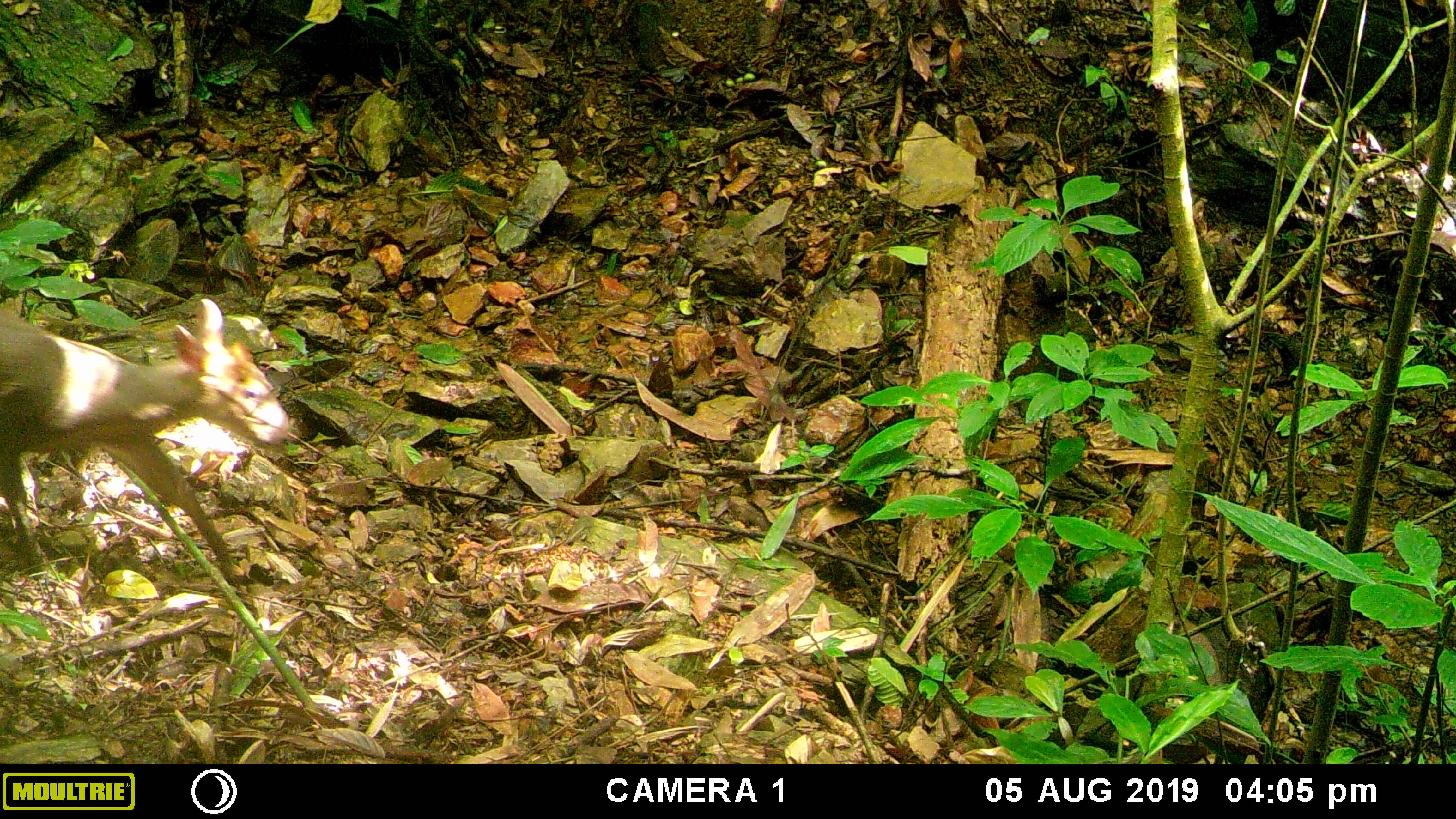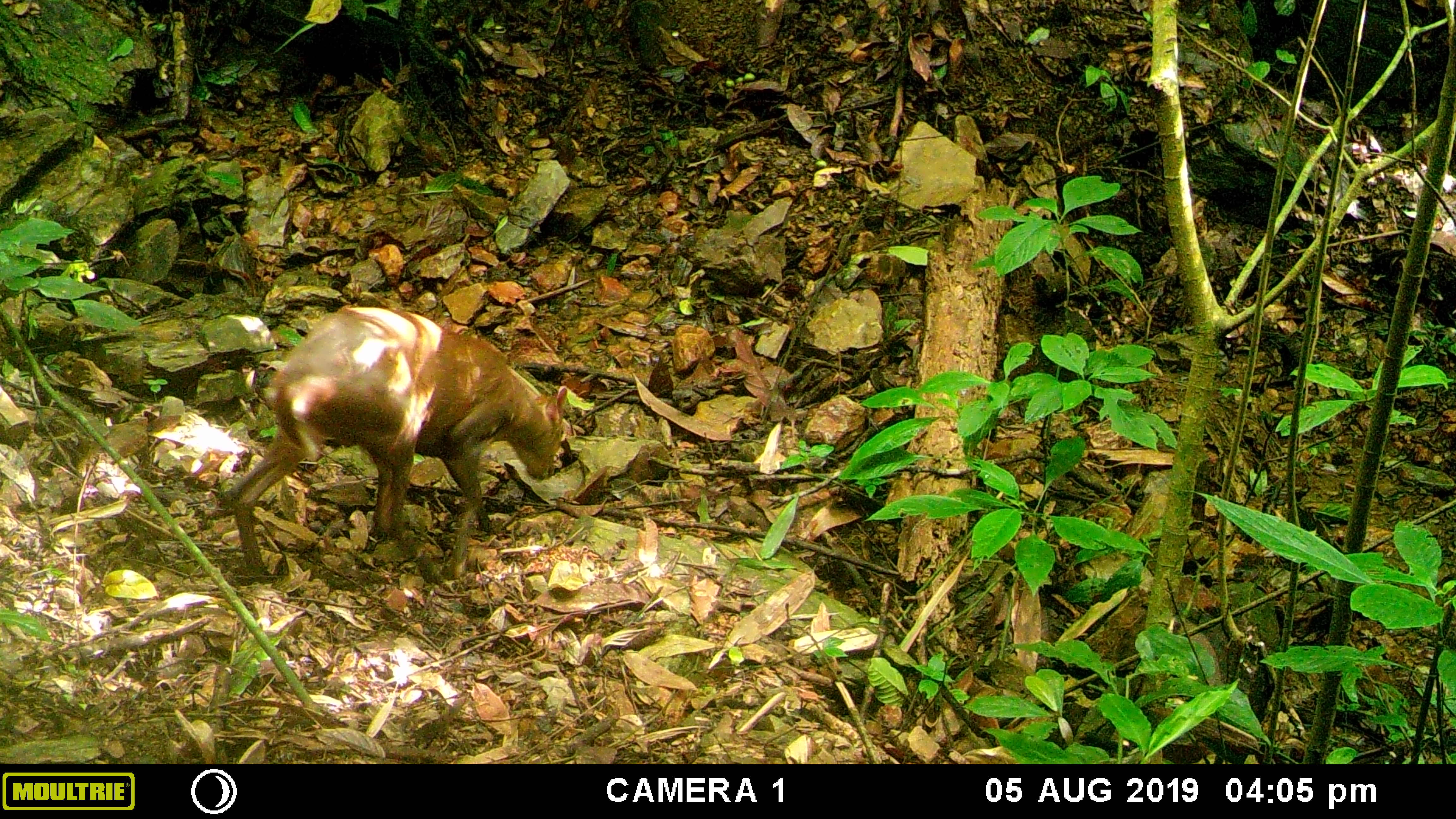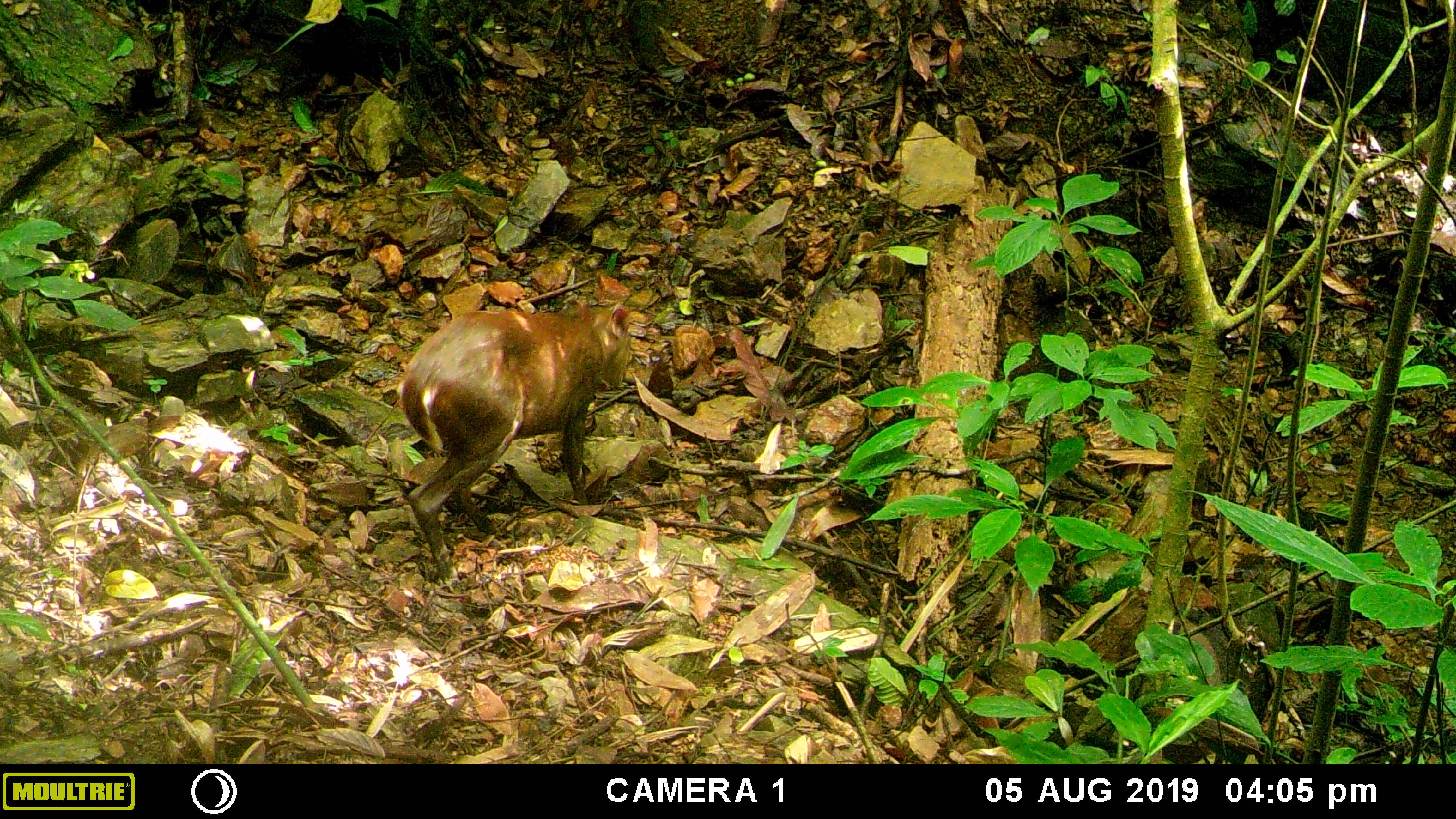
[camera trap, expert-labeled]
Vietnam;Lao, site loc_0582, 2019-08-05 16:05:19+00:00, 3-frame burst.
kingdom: Animalia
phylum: Chordata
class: Mammalia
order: Artiodactyla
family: Cervidae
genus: Muntiacus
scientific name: Muntiacus rooseveltorum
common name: roosevelt's muntjac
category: roosevelts muntjac group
Roosevelts muntjac group (roosevelt's muntjac) (Muntiacus rooseveltorum). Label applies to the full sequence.